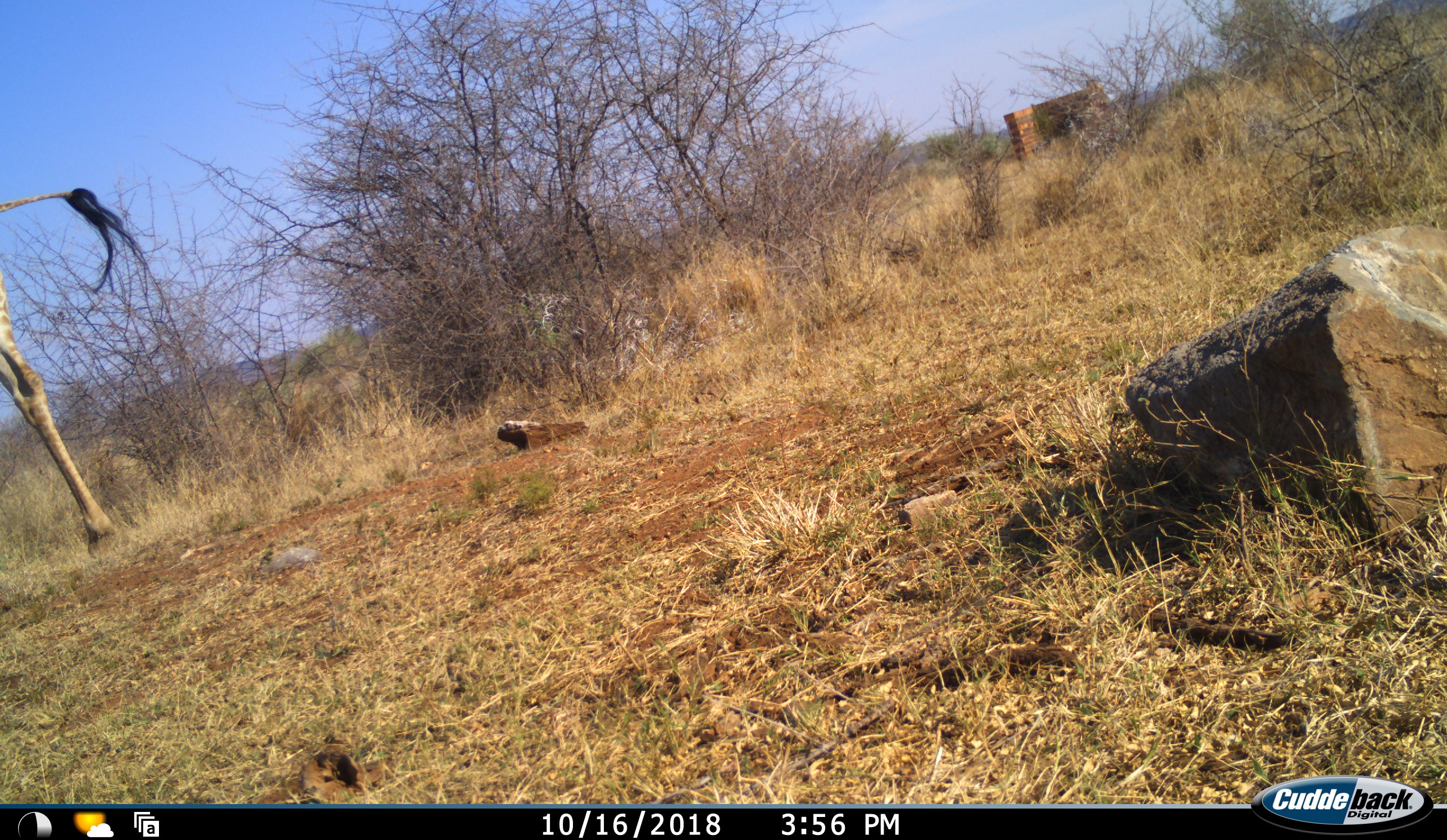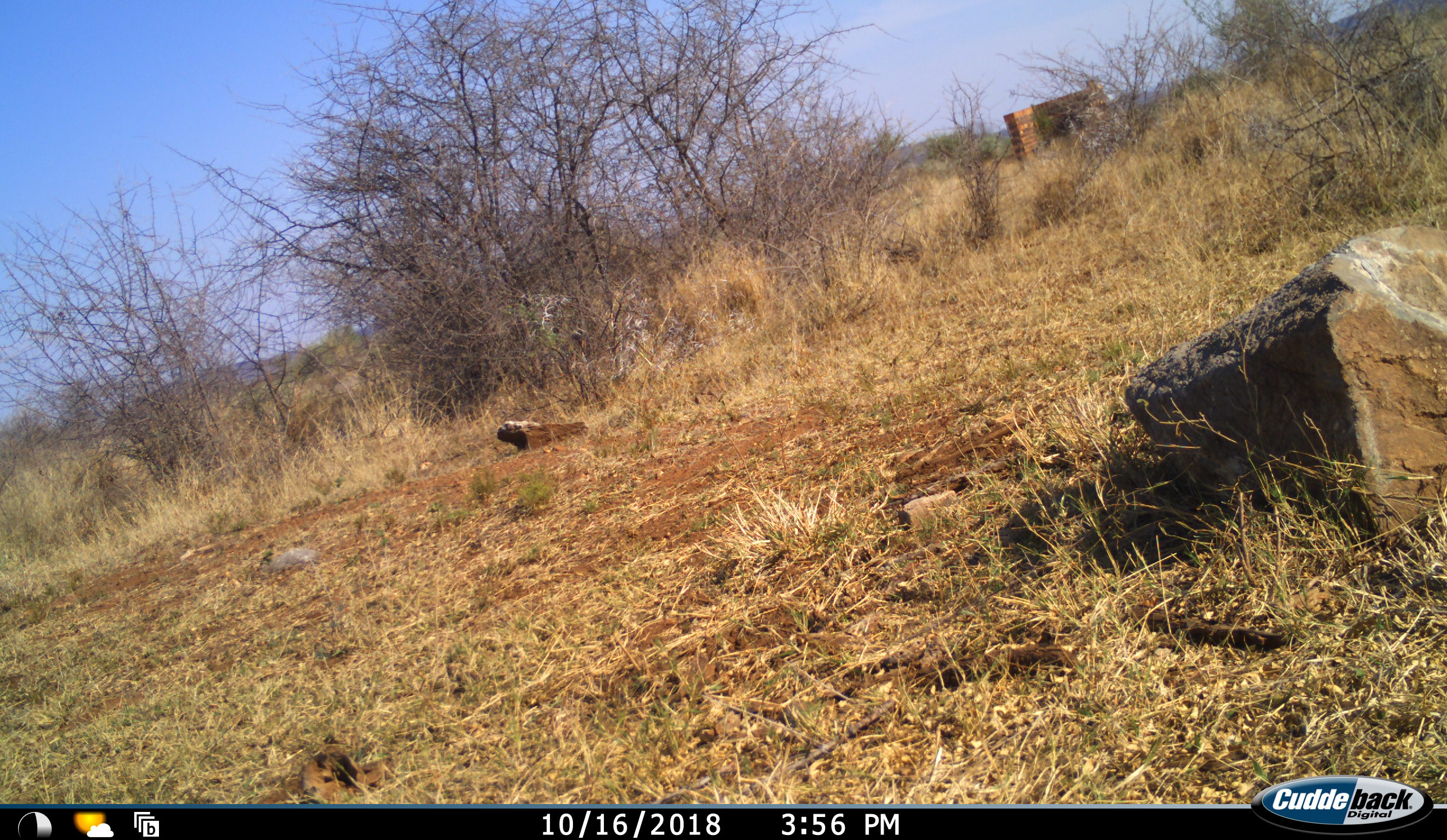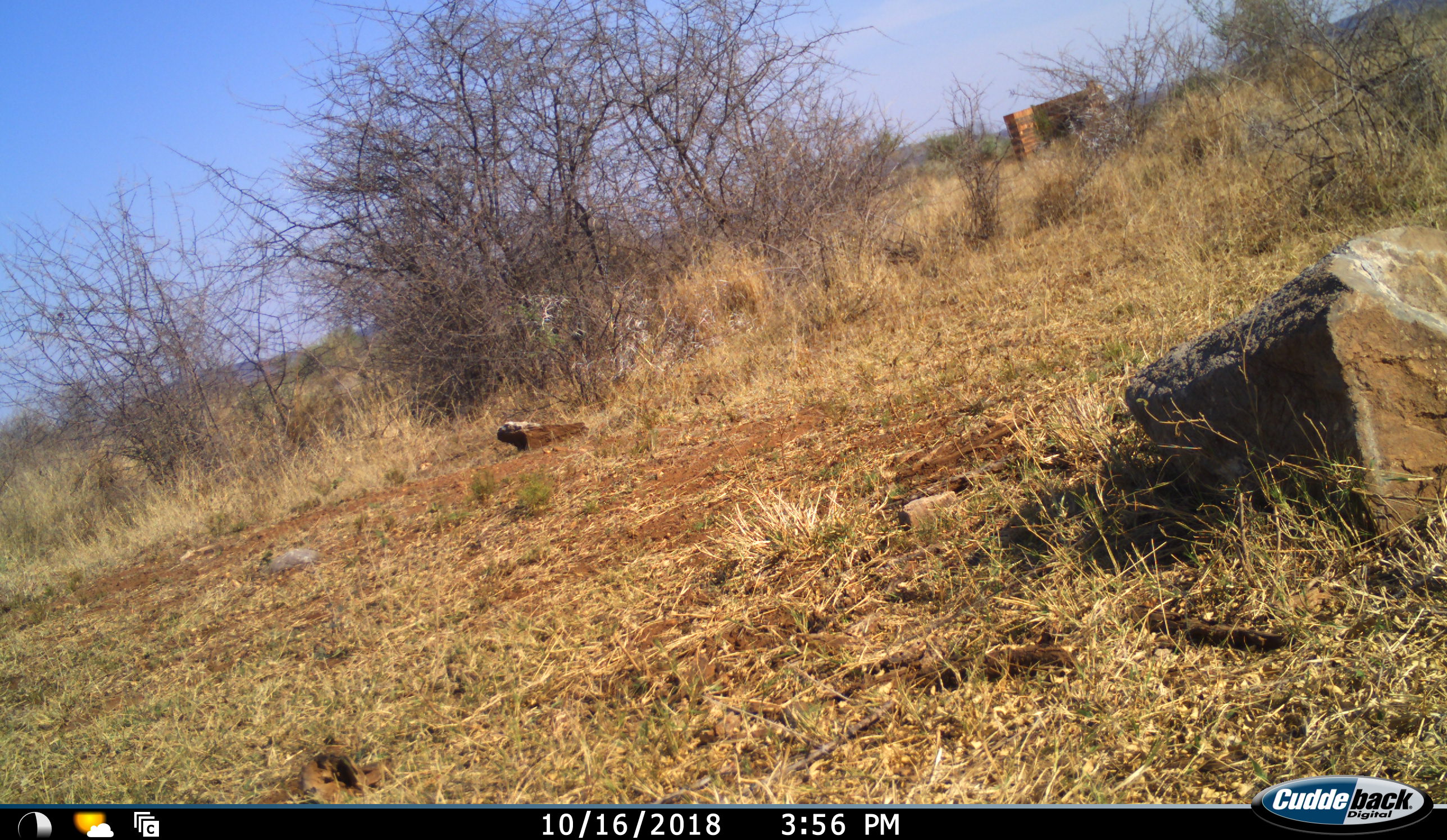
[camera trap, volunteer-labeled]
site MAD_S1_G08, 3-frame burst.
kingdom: Animalia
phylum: Chordata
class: Mammalia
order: Artiodactyla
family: Giraffidae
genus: Giraffa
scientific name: Giraffa camelopardalis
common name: giraffe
Giraffe (Giraffa camelopardalis), count 1. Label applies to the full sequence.